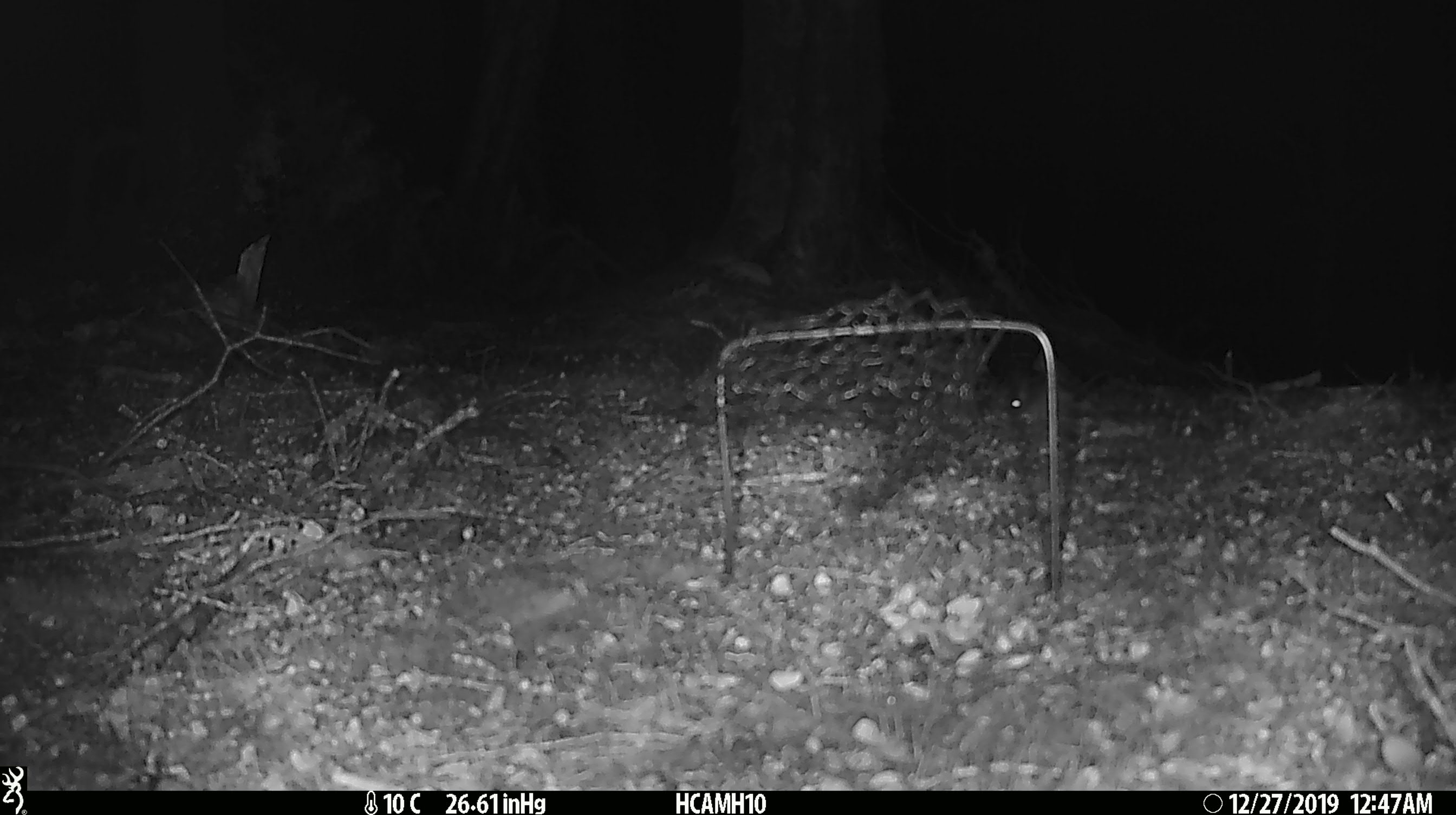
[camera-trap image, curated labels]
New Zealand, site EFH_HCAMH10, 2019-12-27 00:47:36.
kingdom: Animalia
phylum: Chordata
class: Mammalia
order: Rodentia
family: Muridae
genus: Mus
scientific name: Mus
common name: mouse